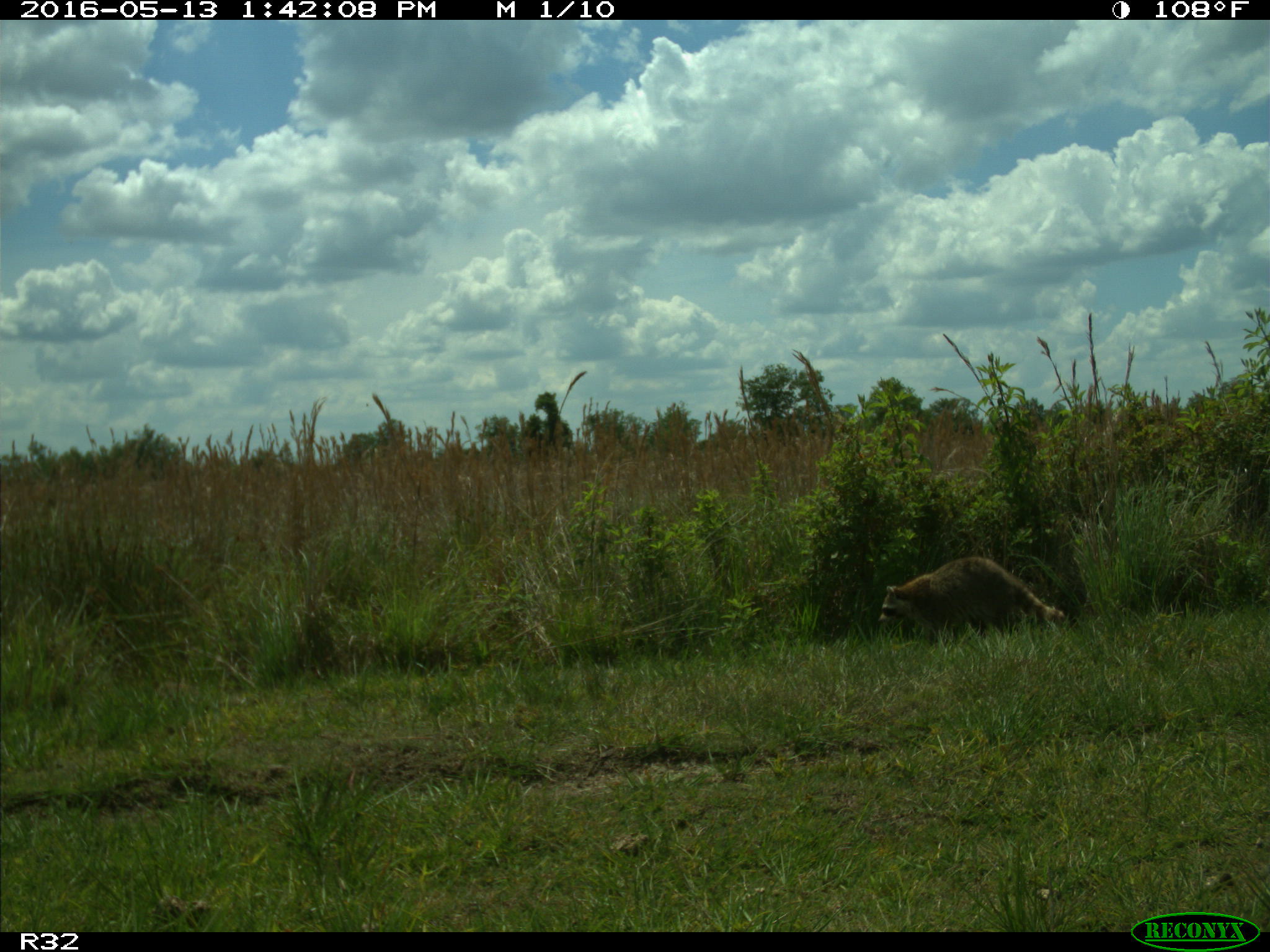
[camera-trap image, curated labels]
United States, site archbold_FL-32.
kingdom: Animalia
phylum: Chordata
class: Mammalia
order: Carnivora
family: Procyonidae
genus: Procyon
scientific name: Procyon lotor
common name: common raccoon